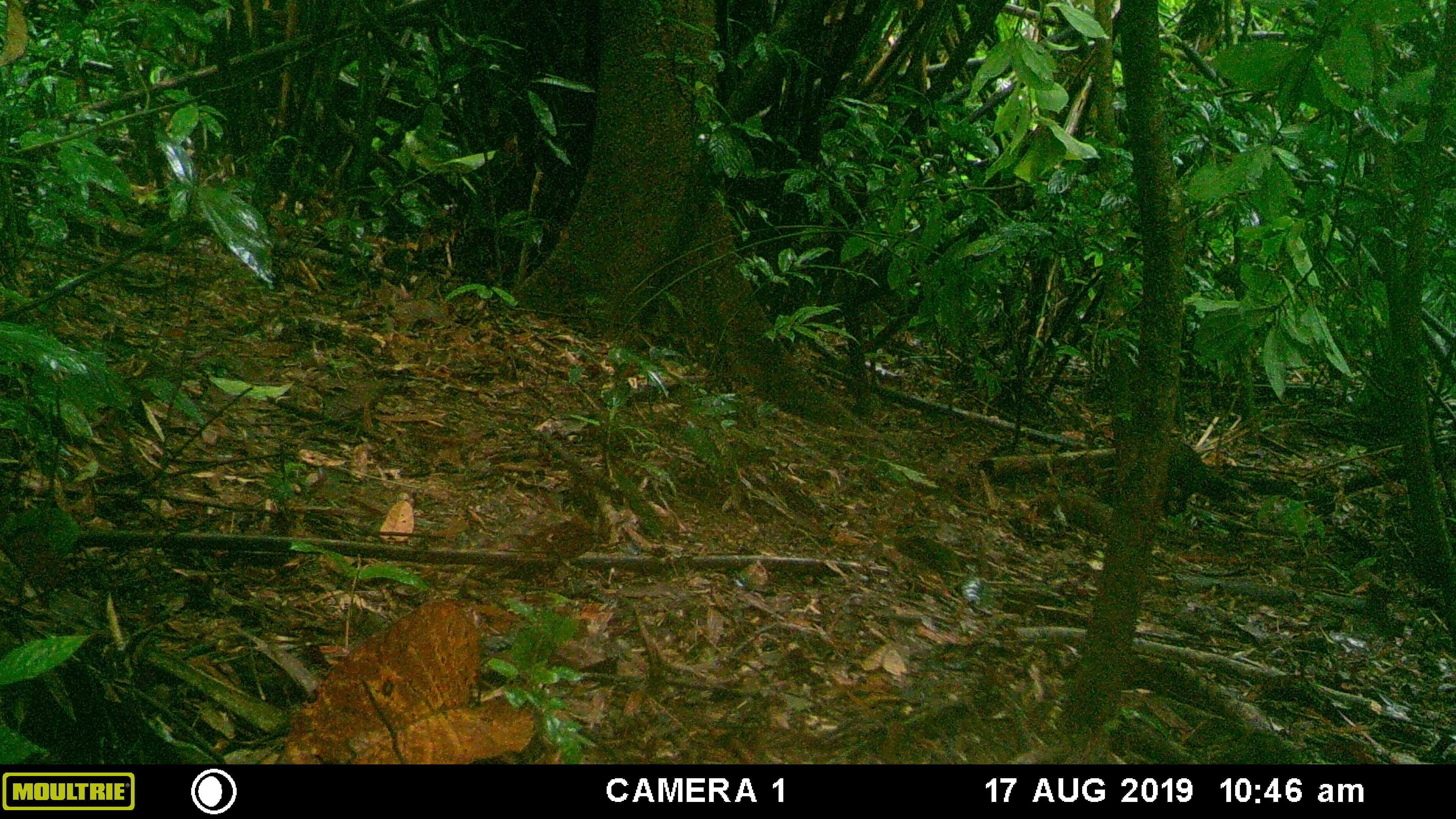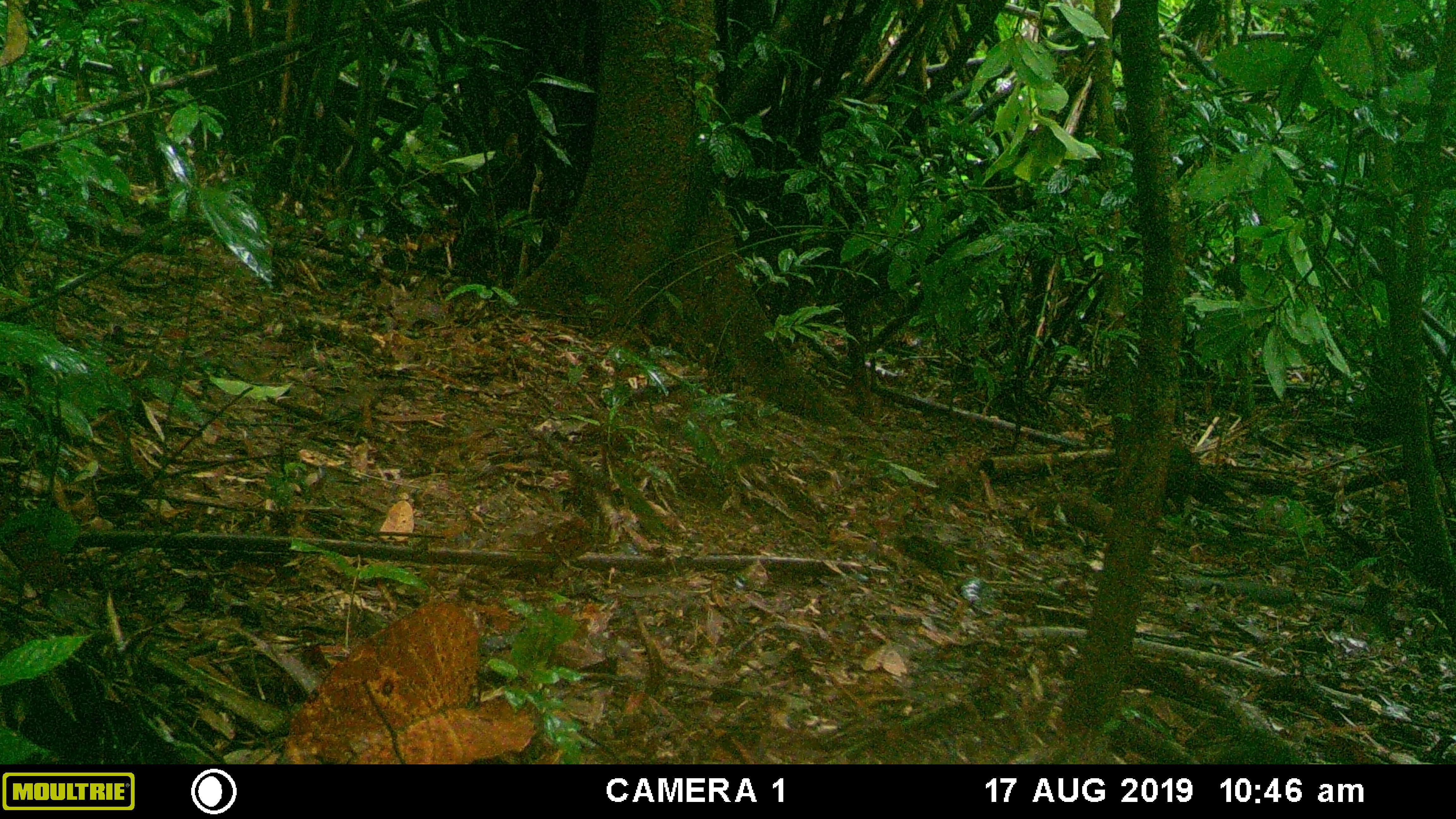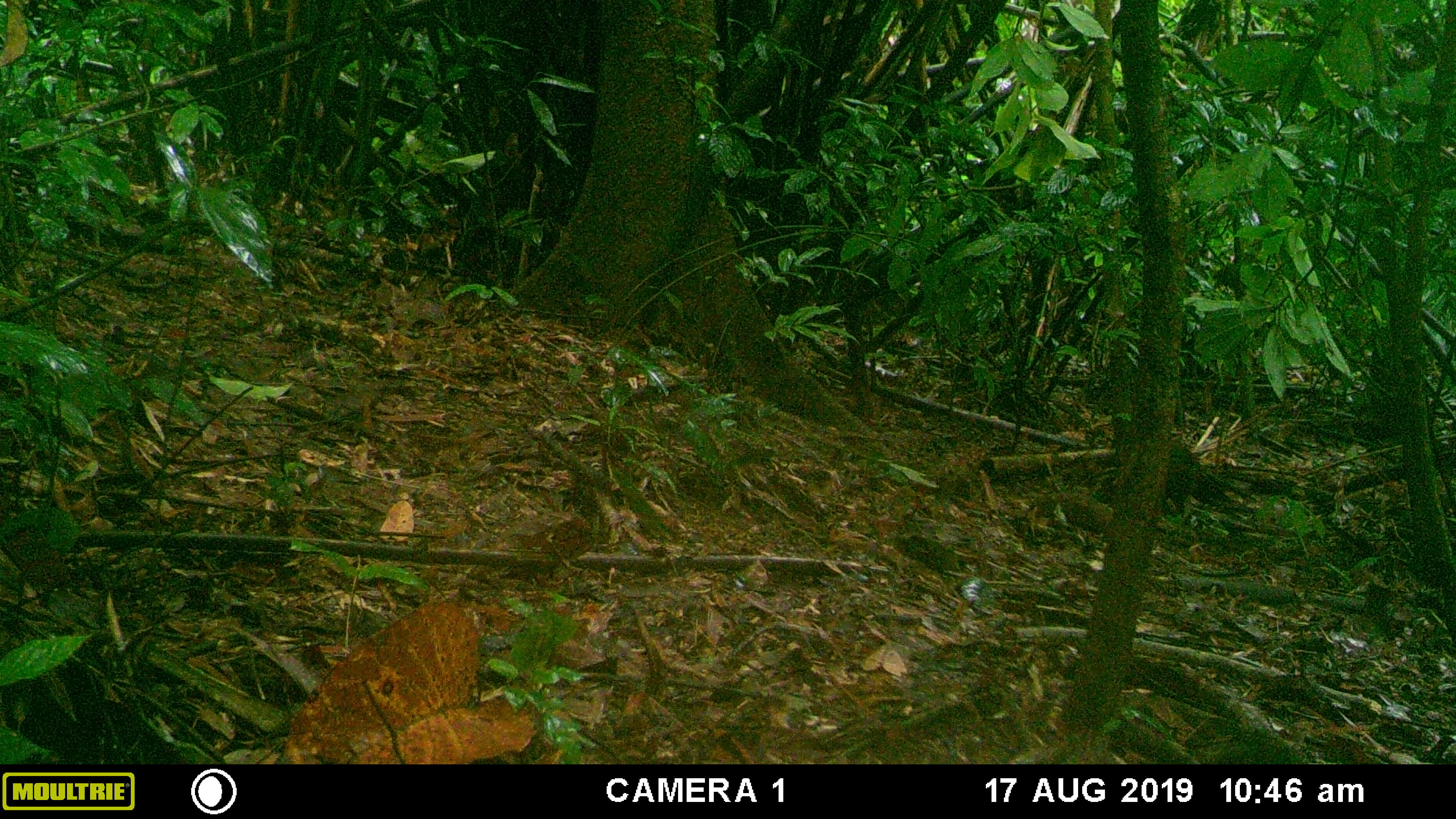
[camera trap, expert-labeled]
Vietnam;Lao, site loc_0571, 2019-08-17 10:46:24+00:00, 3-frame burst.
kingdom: Animalia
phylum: Chordata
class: Mammalia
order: Rodentia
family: Sciuridae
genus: Dremomys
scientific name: Dremomys rufigenis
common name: red-cheeked squirrel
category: red cheeked squirrel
Red cheeked squirrel (red-cheeked squirrel) (Dremomys rufigenis). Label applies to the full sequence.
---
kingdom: Animalia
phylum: Chordata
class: Aves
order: Galliformes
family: Phasianidae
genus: Polyplectron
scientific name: Polyplectron bicalcaratum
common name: gray peacock-pheasant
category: grey peacock pheasant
Grey peacock pheasant (gray peacock-pheasant) (Polyplectron bicalcaratum). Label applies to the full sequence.